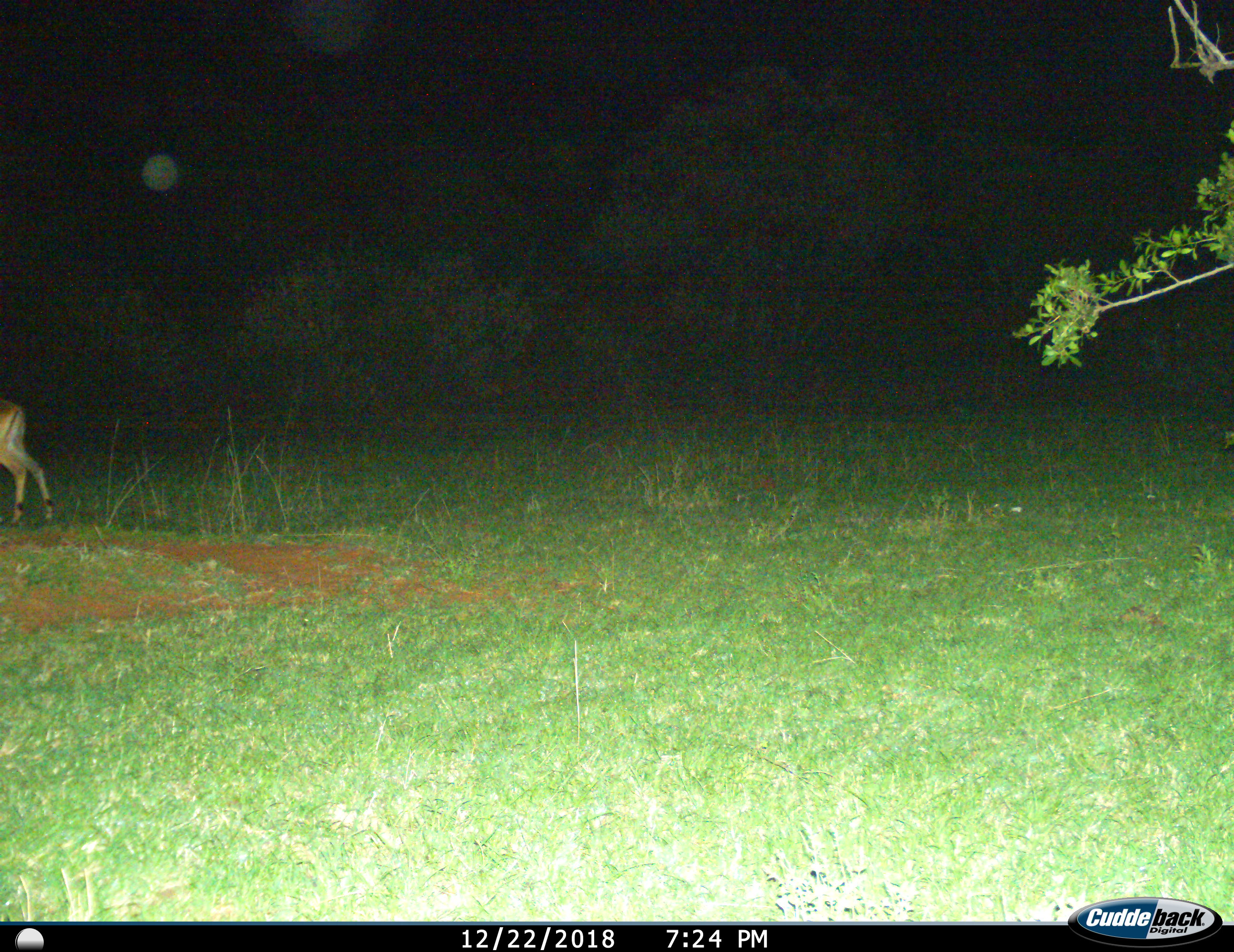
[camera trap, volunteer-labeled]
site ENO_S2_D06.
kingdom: Animalia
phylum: Chordata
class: Mammalia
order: Artiodactyla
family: Bovidae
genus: Aepyceros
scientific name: Aepyceros melampus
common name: impala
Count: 1.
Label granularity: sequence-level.